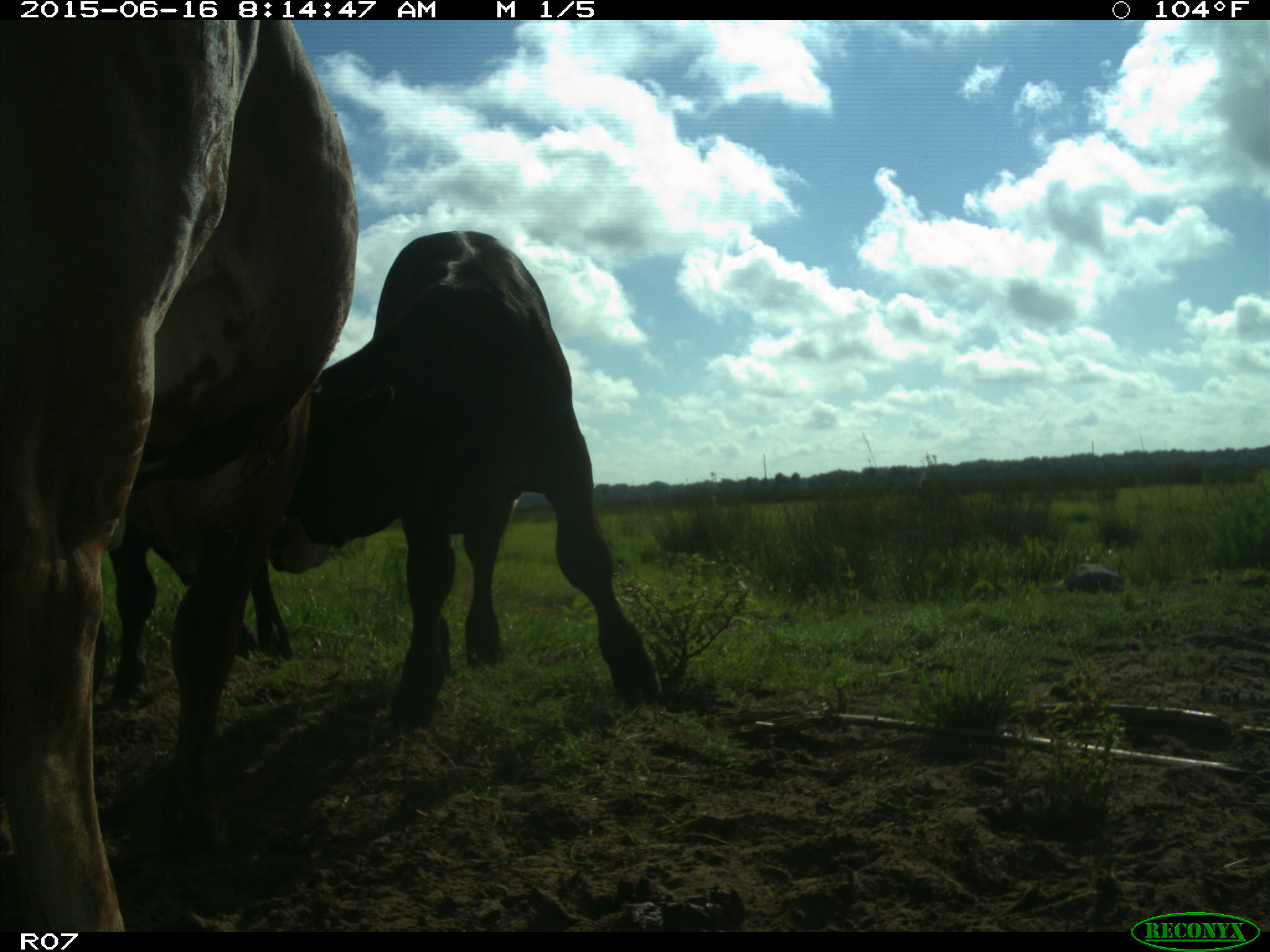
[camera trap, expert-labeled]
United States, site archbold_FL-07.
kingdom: Animalia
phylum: Chordata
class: Mammalia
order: Artiodactyla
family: Bovidae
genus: Bos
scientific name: Bos taurus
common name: domestic cow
Bos taurus (domestic cow).